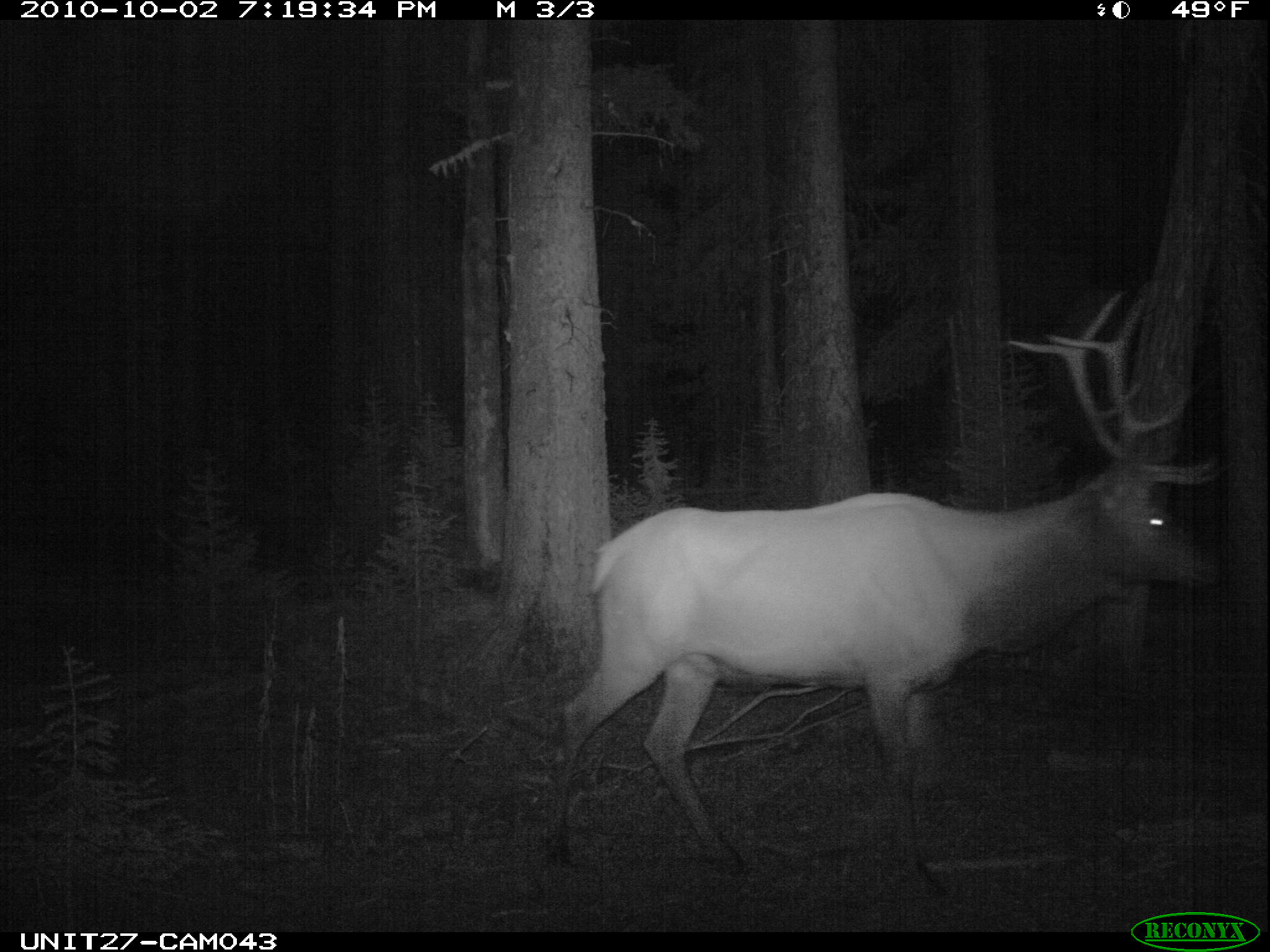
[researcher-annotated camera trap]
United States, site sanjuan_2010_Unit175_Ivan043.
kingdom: Animalia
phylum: Chordata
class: Mammalia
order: Artiodactyla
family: Cervidae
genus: Cervus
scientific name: Cervus elaphus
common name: red deer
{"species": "Cervus elaphus (red deer)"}